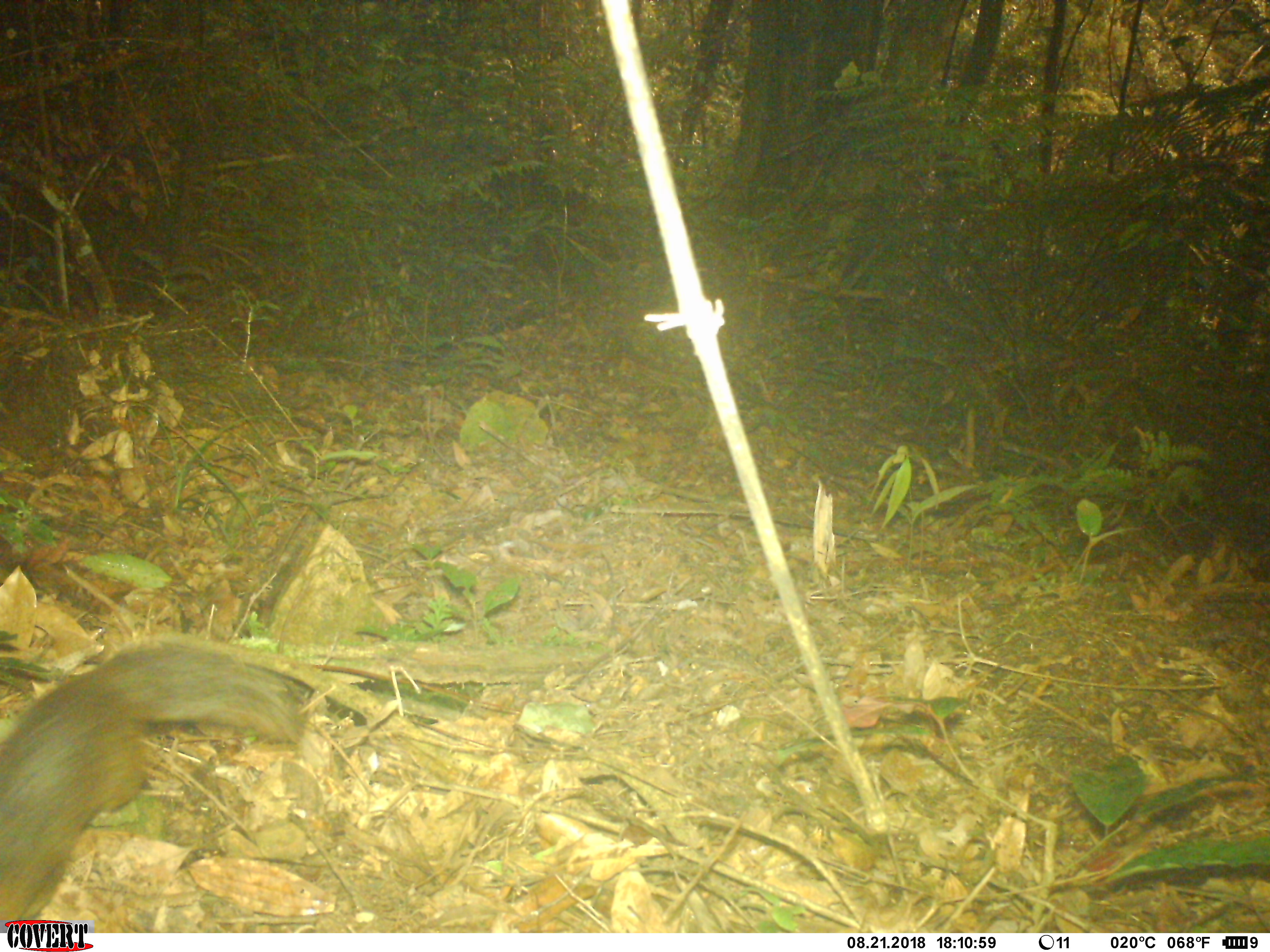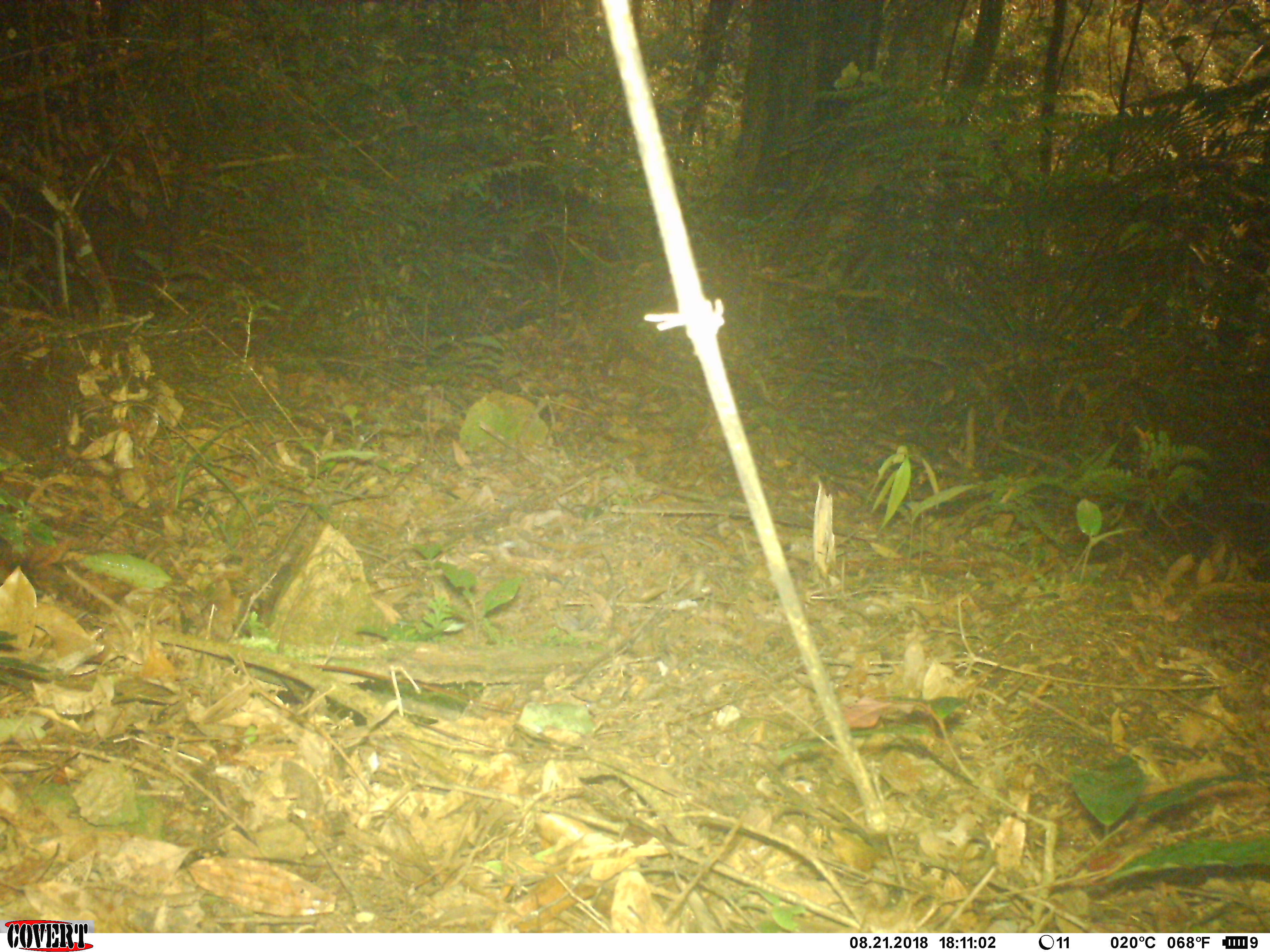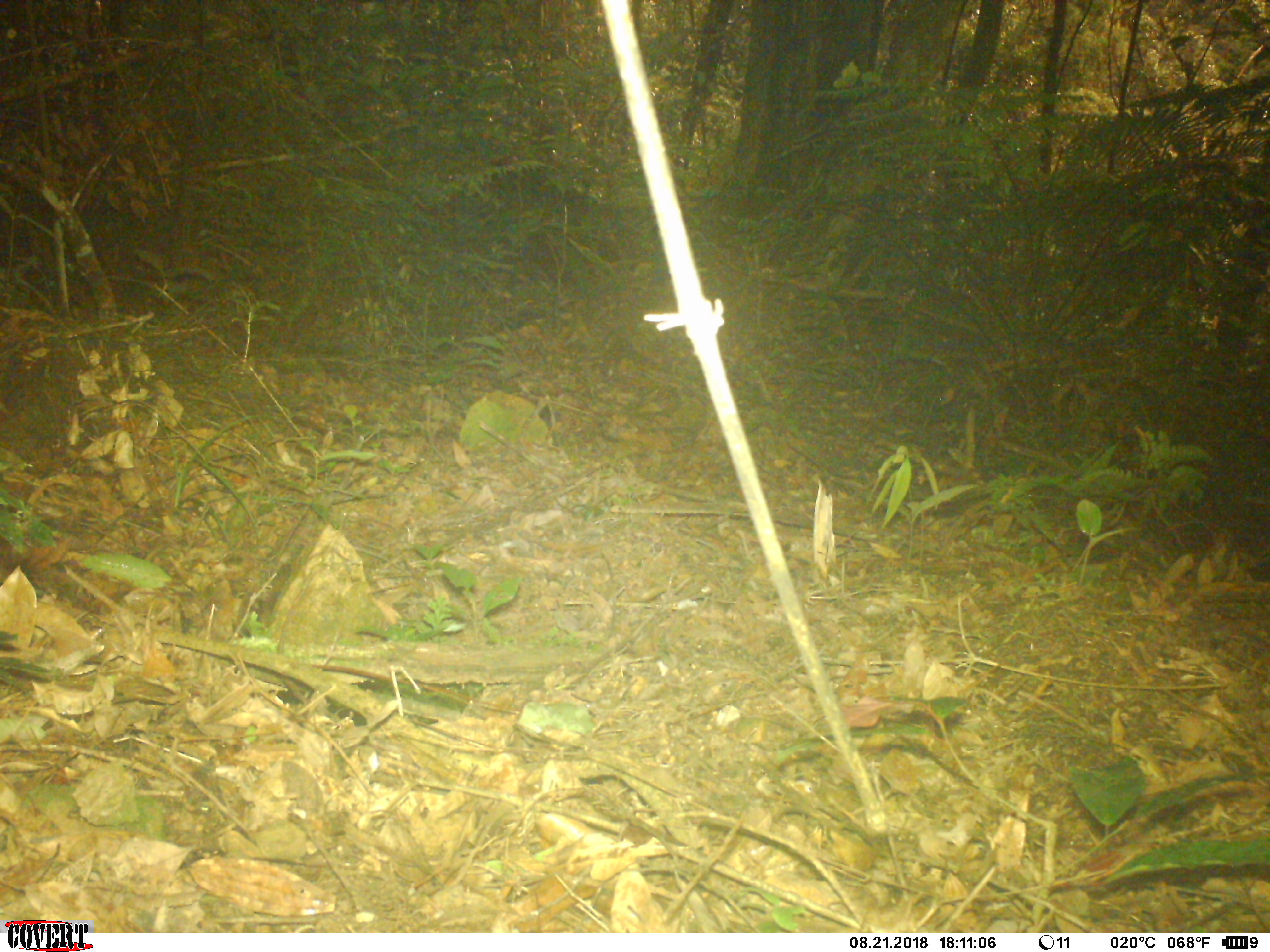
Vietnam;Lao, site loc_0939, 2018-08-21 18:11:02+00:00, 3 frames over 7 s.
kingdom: Animalia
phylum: Chordata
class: Mammalia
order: Rodentia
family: Sciuridae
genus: Dremomys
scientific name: Dremomys rufigenis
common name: red-cheeked squirrel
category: red cheeked squirrel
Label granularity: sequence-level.